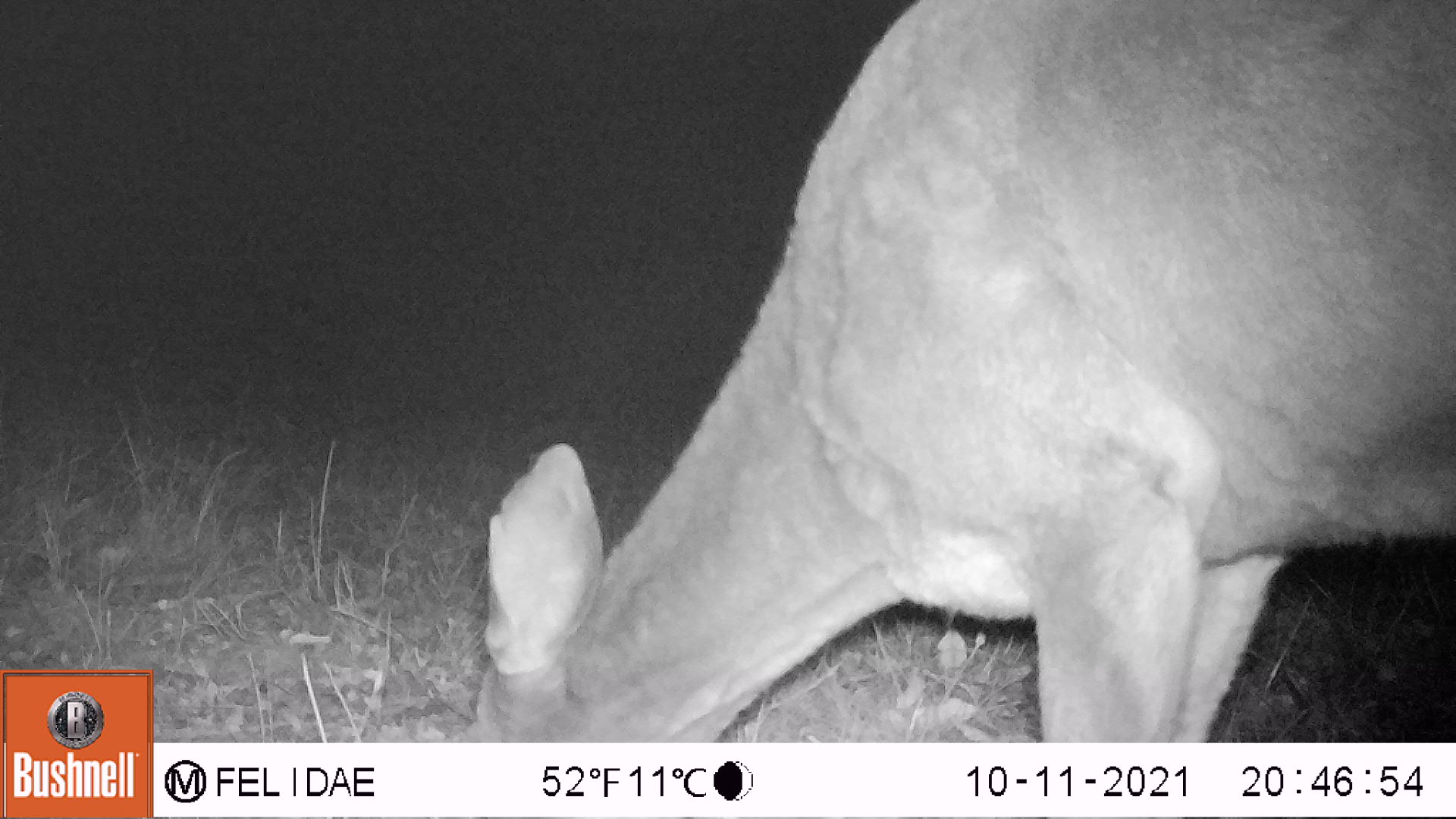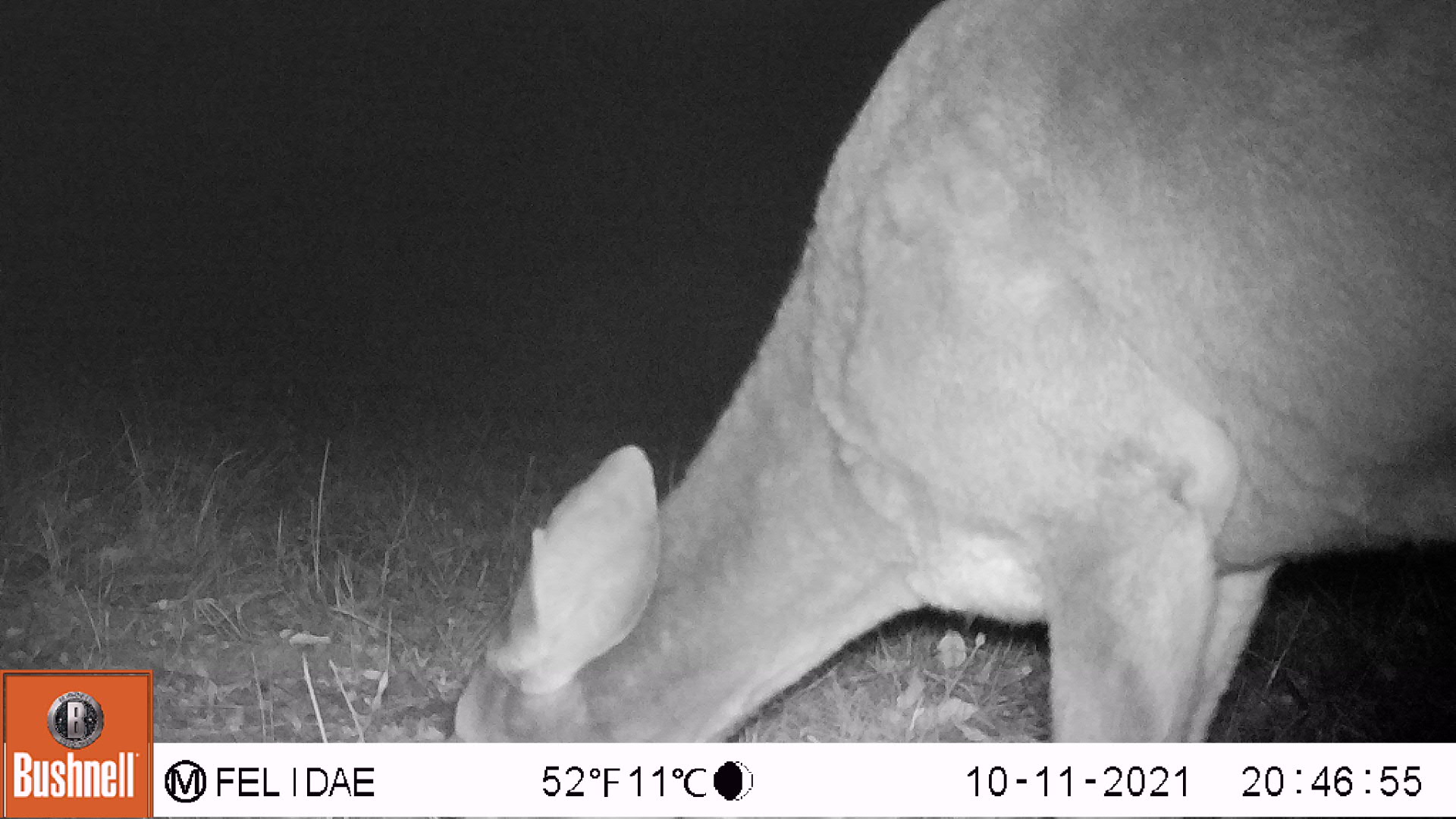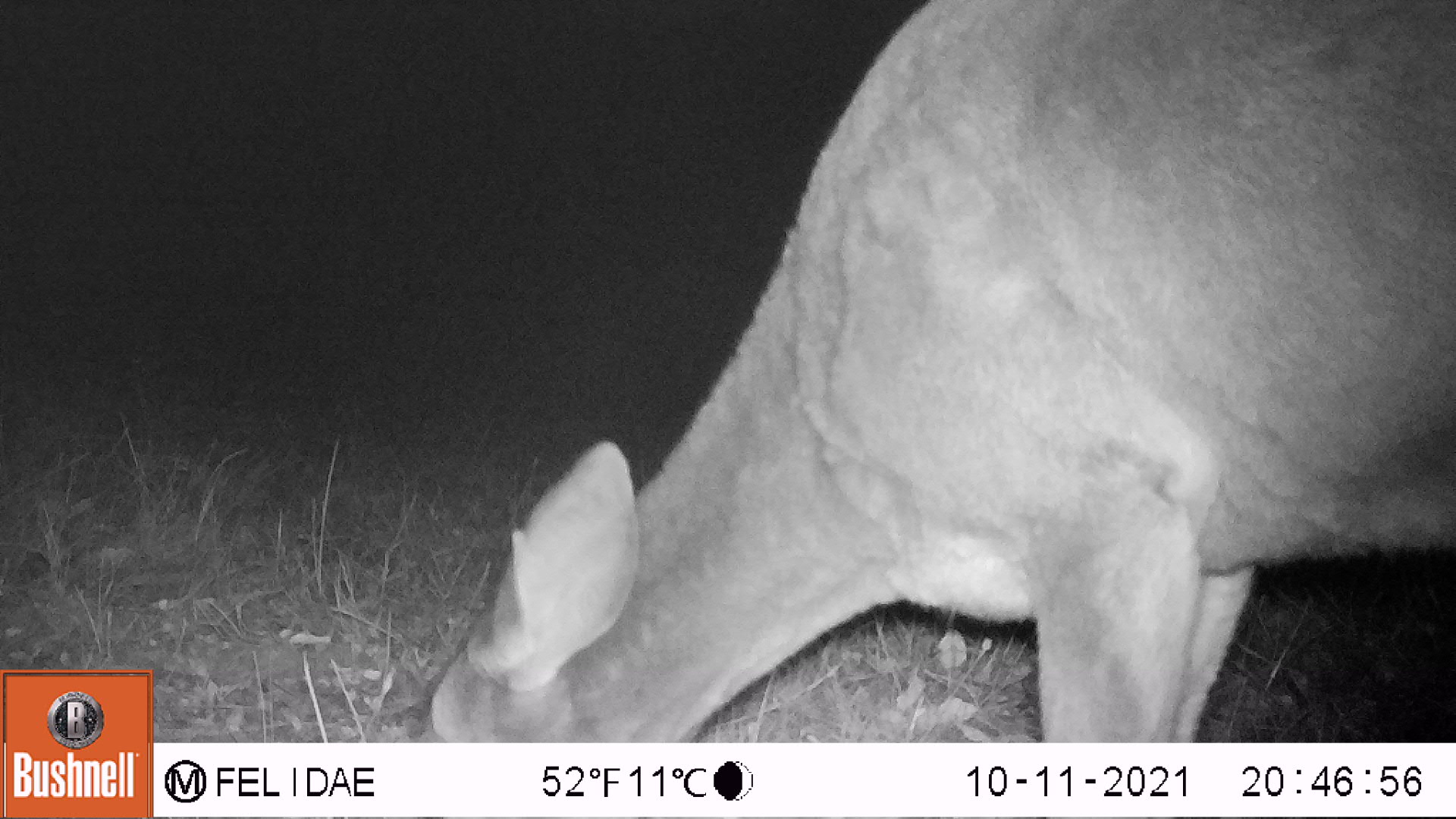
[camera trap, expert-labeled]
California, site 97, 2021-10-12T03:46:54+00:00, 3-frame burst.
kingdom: Animalia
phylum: Chordata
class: Mammalia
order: Artiodactyla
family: Cervidae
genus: Odocoileus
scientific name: Odocoileus hemionus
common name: mule deer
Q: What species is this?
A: Mule deer (Odocoileus hemionus).